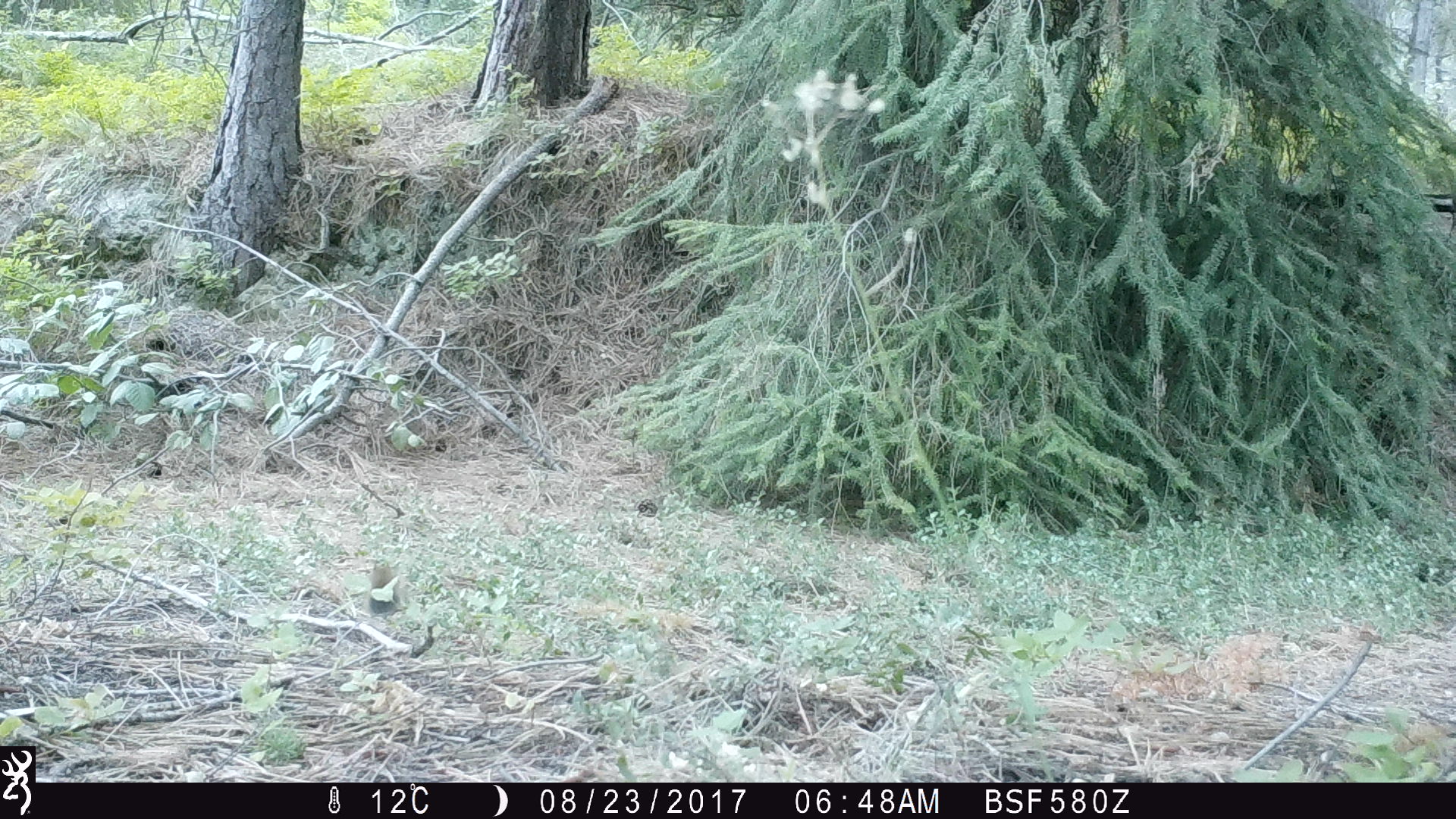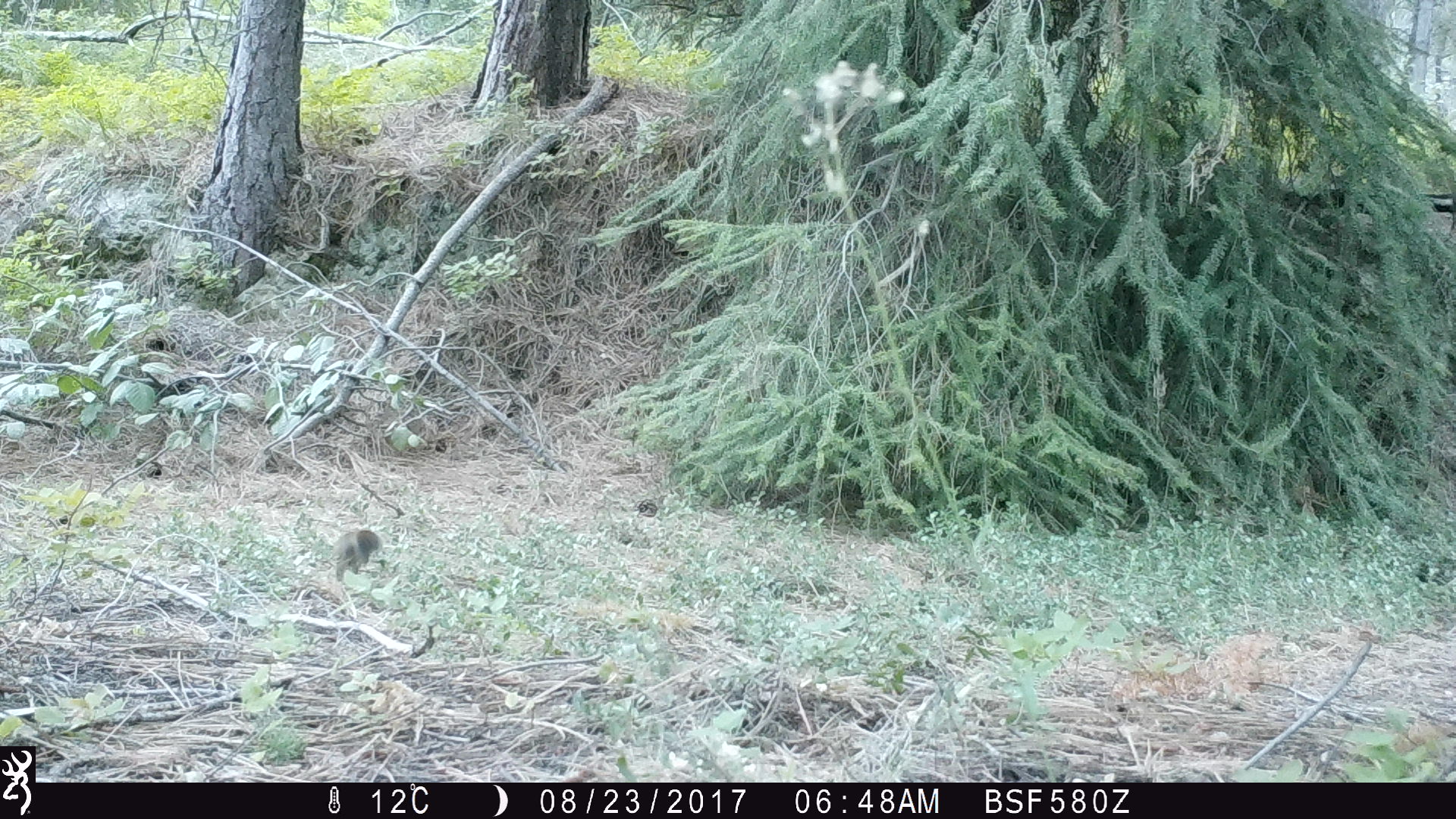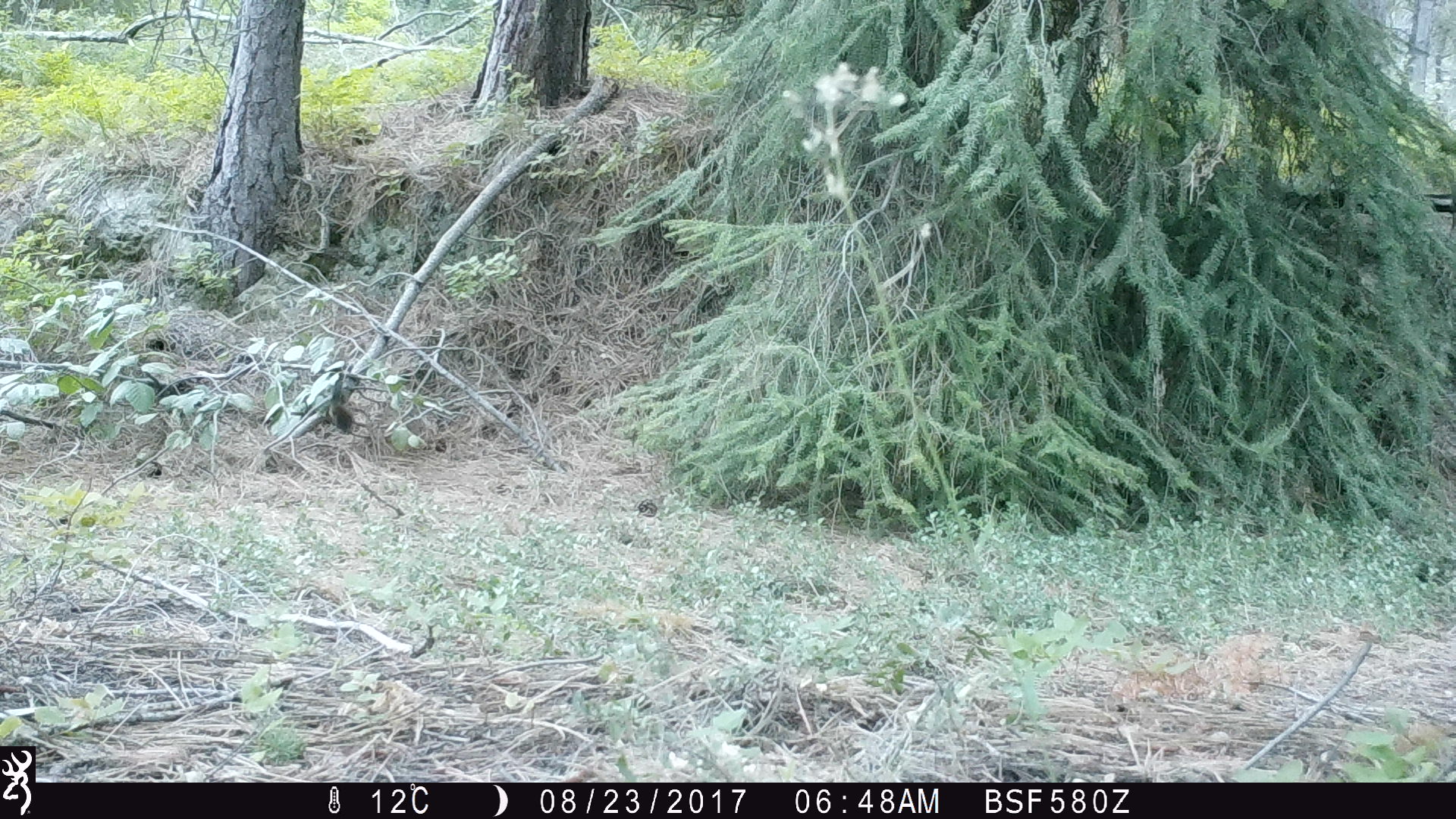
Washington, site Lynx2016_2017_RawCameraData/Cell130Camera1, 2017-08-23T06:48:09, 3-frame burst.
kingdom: Animalia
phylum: Chordata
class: Mammalia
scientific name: Mammalia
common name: small mammal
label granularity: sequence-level